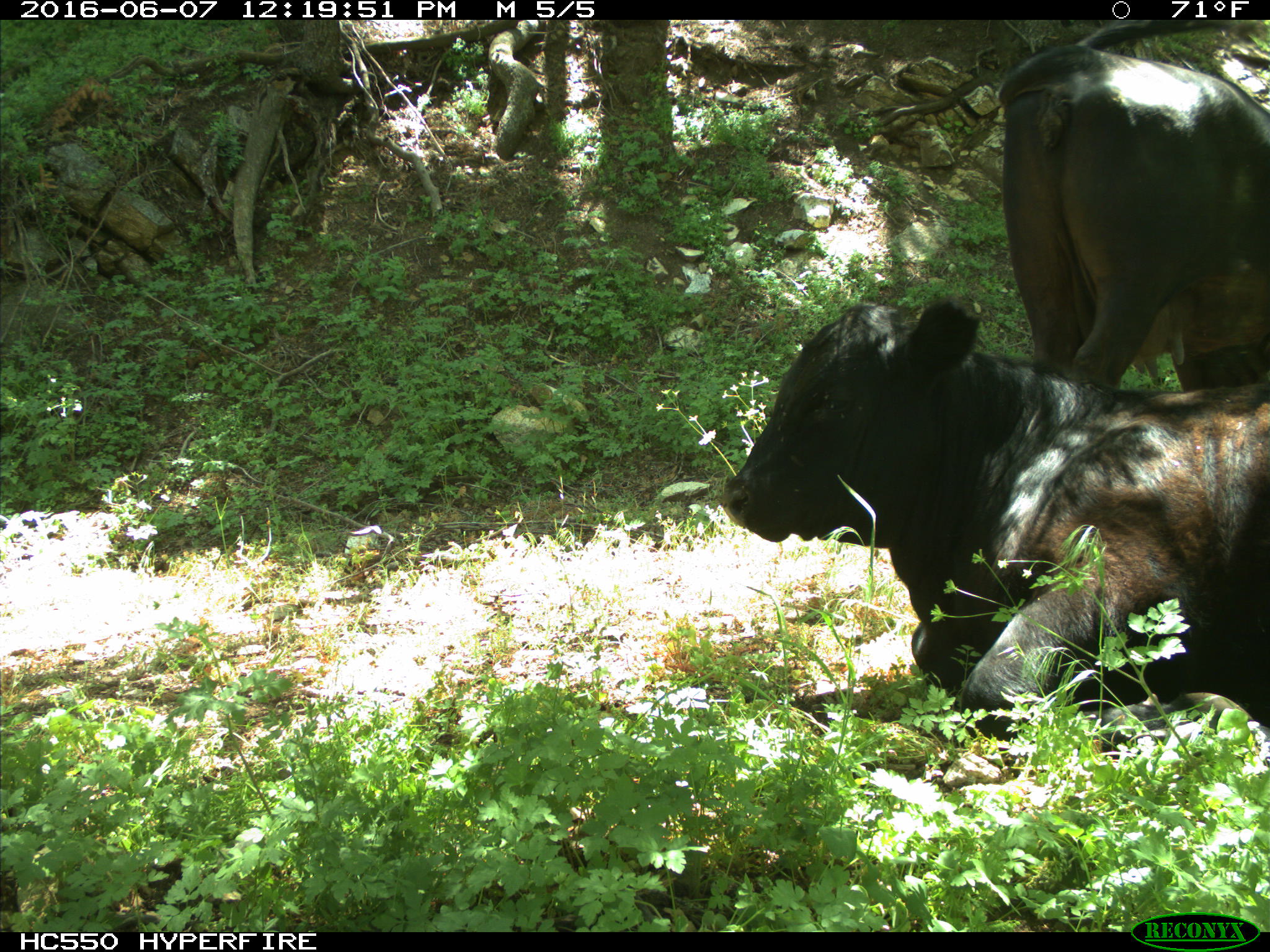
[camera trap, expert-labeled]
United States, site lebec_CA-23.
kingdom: Animalia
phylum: Chordata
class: Mammalia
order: Artiodactyla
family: Bovidae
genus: Bos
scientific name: Bos taurus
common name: domestic cow